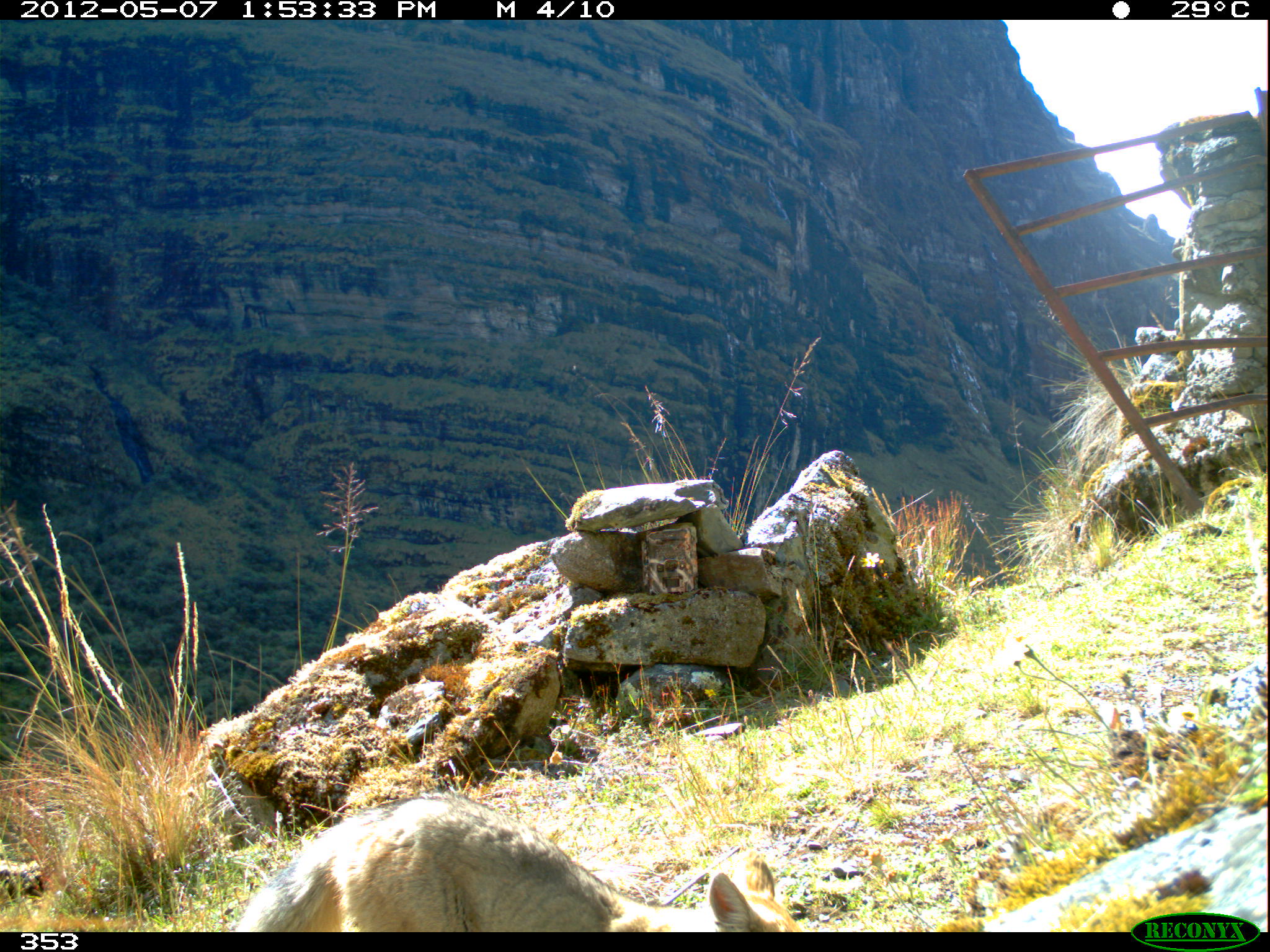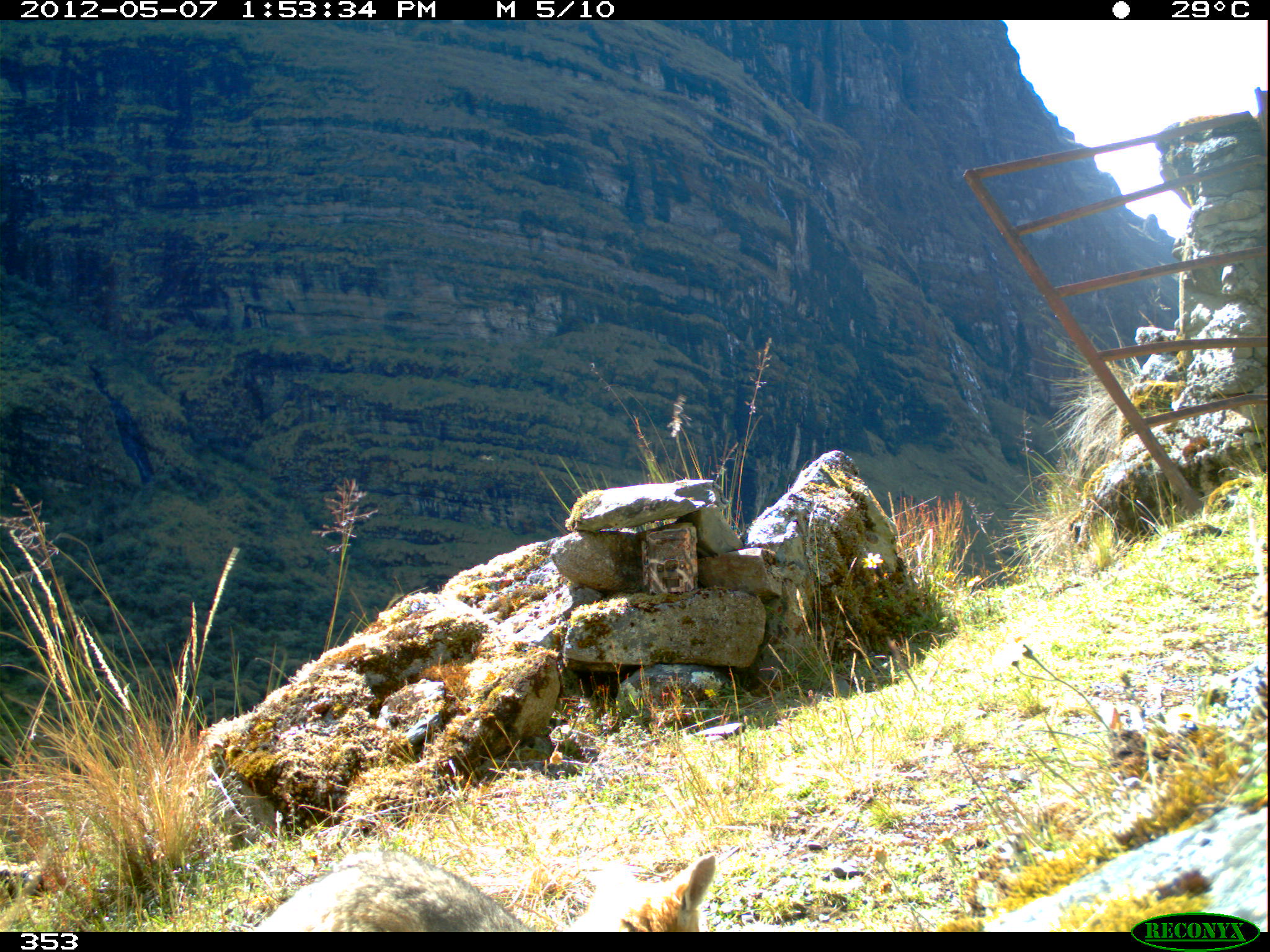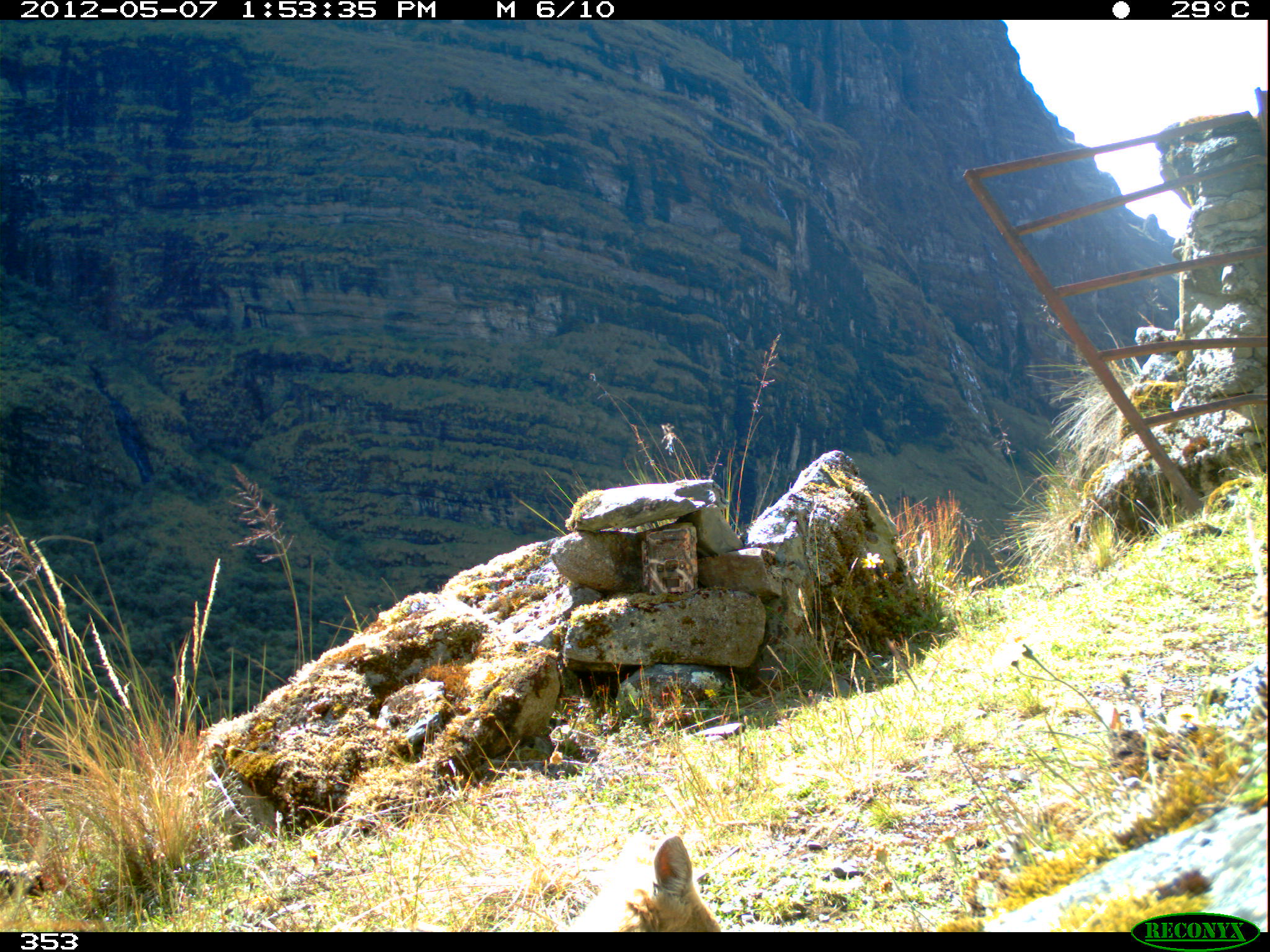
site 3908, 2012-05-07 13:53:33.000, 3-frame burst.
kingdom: Animalia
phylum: Chordata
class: Mammalia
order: Carnivora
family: Canidae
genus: Lycalopex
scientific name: Lycalopex culpaeus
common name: culpeo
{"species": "Lycalopex culpaeus (culpeo)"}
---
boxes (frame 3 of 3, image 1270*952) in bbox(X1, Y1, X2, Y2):
lycalopex culpaeus: bbox(559, 834, 722, 932)